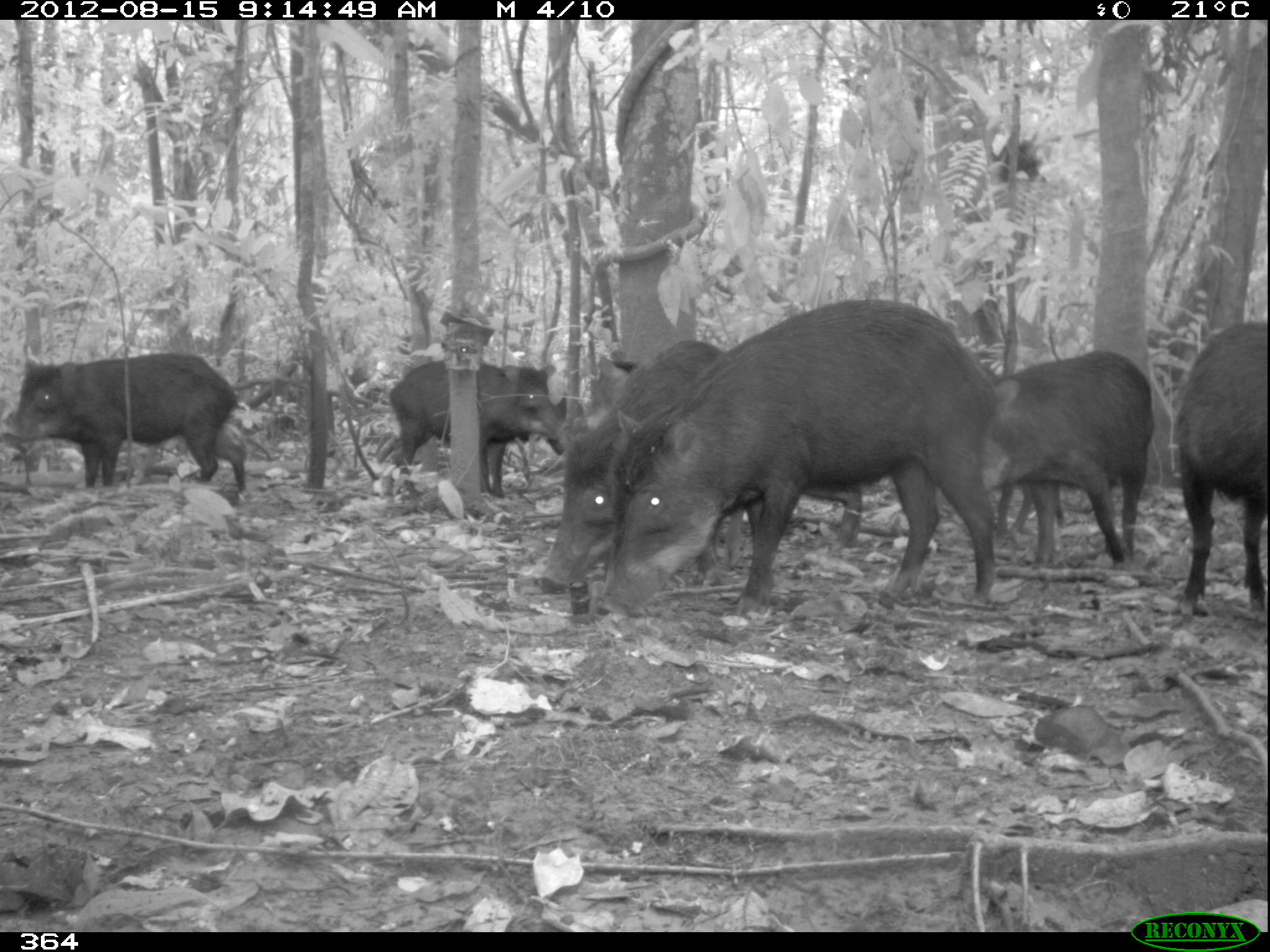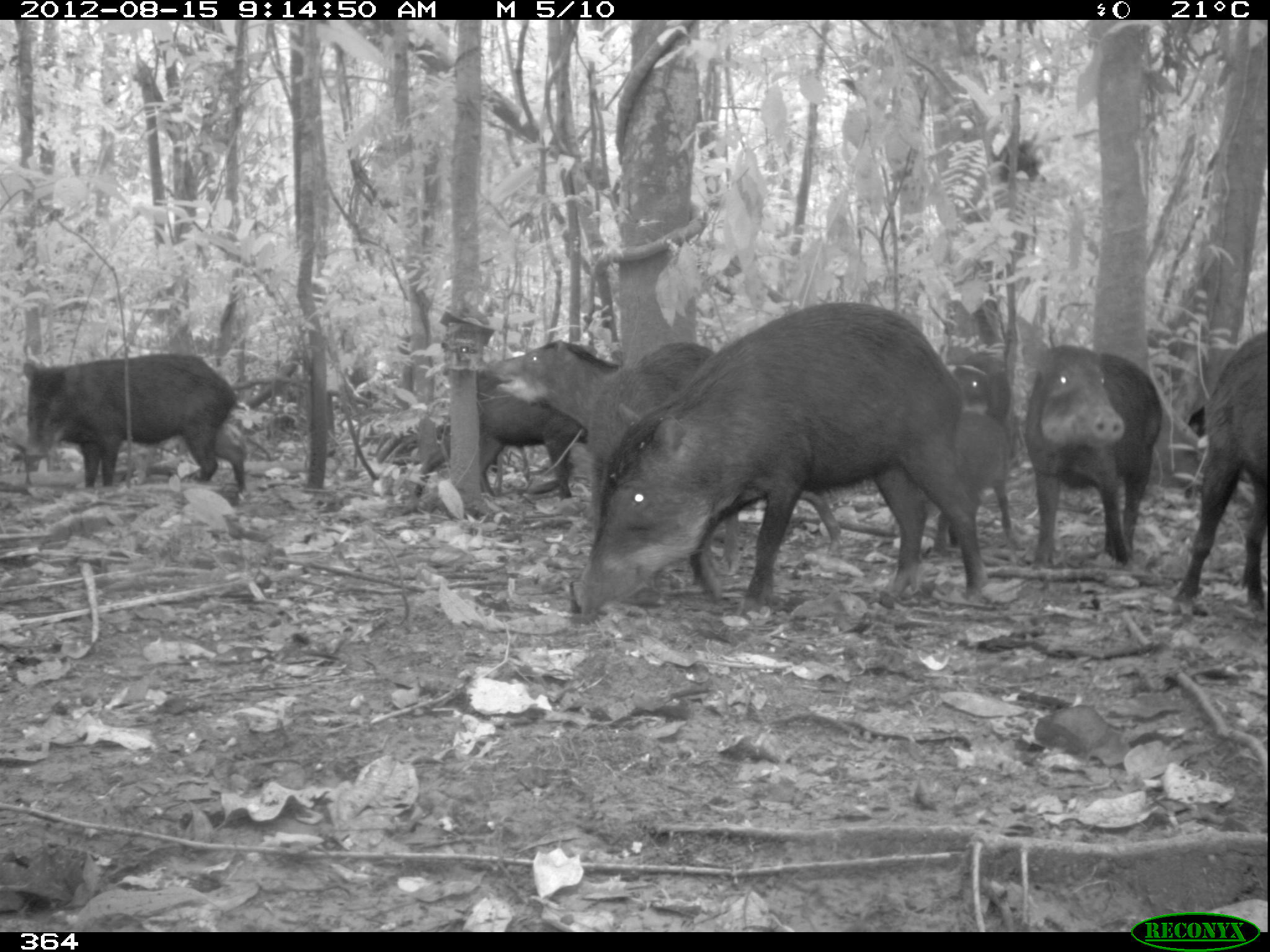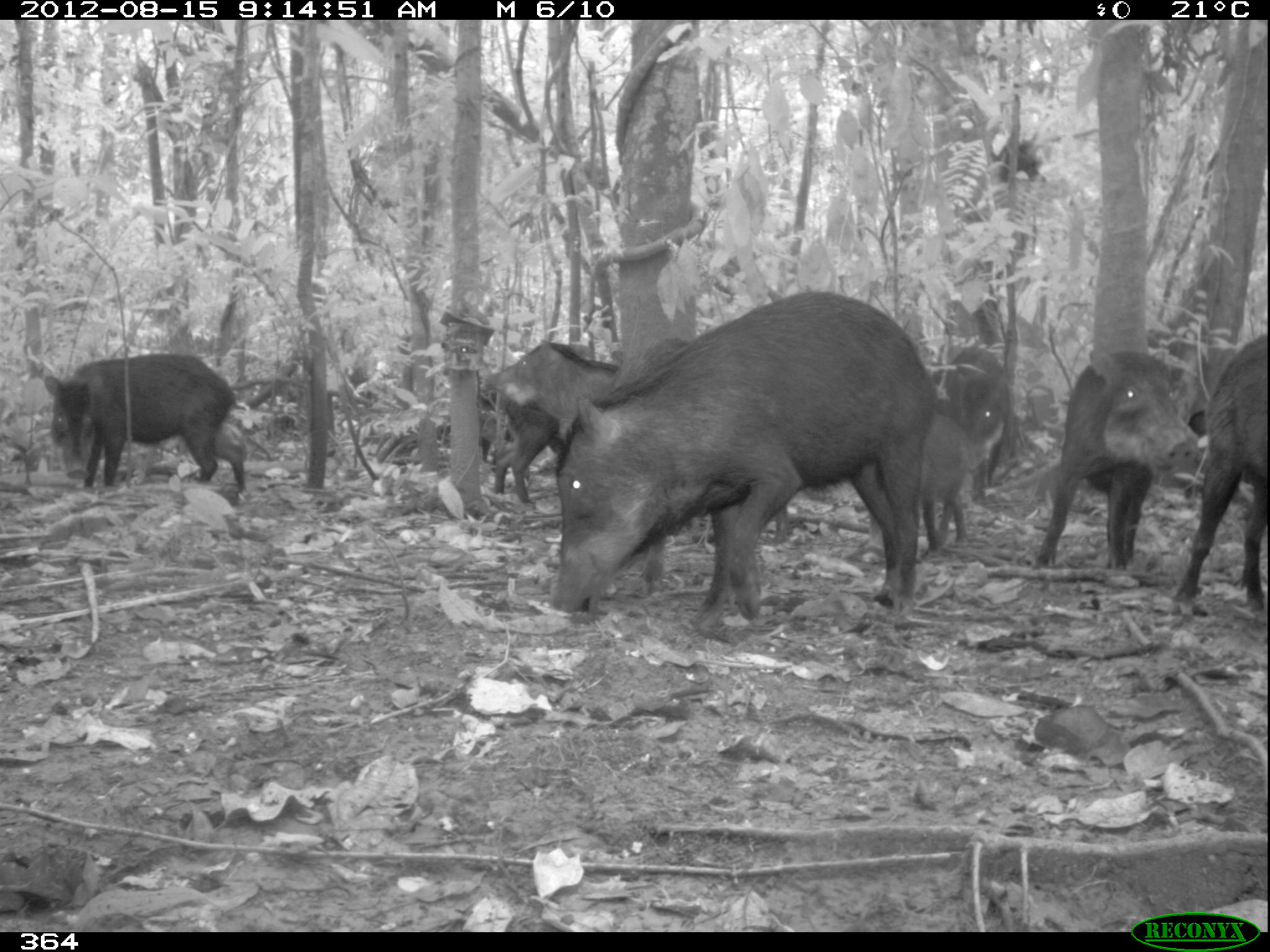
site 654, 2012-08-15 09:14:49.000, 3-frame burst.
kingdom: Animalia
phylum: Chordata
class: Mammalia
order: Artiodactyla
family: Tayassuidae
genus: Tayassu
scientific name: Tayassu pecari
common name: white-lipped peccary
Tayassu pecari (white-lipped peccary).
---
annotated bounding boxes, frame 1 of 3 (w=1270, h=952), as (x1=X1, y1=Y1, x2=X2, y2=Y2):
tayassu pecari: (x1=597, y1=300, x2=998, y2=623); (x1=533, y1=338, x2=865, y2=594); (x1=991, y1=353, x2=1154, y2=572); (x1=0, y1=354, x2=243, y2=493); (x1=1176, y1=323, x2=1268, y2=612); (x1=390, y1=359, x2=565, y2=497); (x1=514, y1=391, x2=585, y2=457); (x1=1011, y1=478, x2=1065, y2=542)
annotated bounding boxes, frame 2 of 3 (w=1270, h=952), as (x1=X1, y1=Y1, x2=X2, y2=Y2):
tayassu pecari: (x1=565, y1=301, x2=987, y2=618); (x1=588, y1=340, x2=844, y2=601); (x1=1015, y1=338, x2=1166, y2=567); (x1=21, y1=351, x2=244, y2=494); (x1=1168, y1=329, x2=1270, y2=613); (x1=407, y1=361, x2=590, y2=514); (x1=489, y1=339, x2=623, y2=435); (x1=932, y1=407, x2=1015, y2=555); (x1=947, y1=345, x2=1011, y2=417)